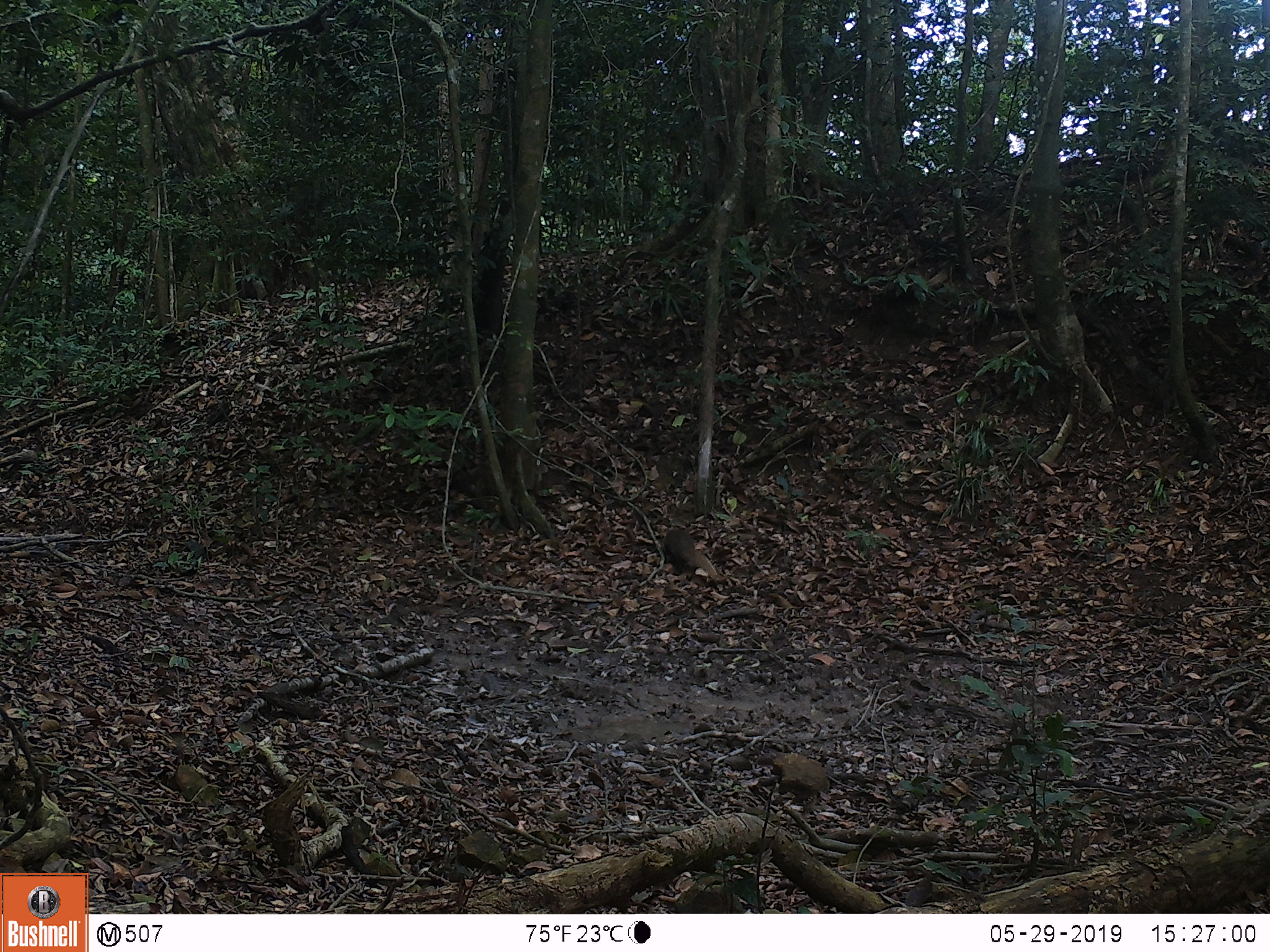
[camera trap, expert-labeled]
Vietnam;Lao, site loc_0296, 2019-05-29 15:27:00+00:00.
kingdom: Animalia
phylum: Chordata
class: Mammalia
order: Carnivora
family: Herpestidae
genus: Urva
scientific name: Urva urva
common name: crab-eating mongoose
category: crab eating mongoose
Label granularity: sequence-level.